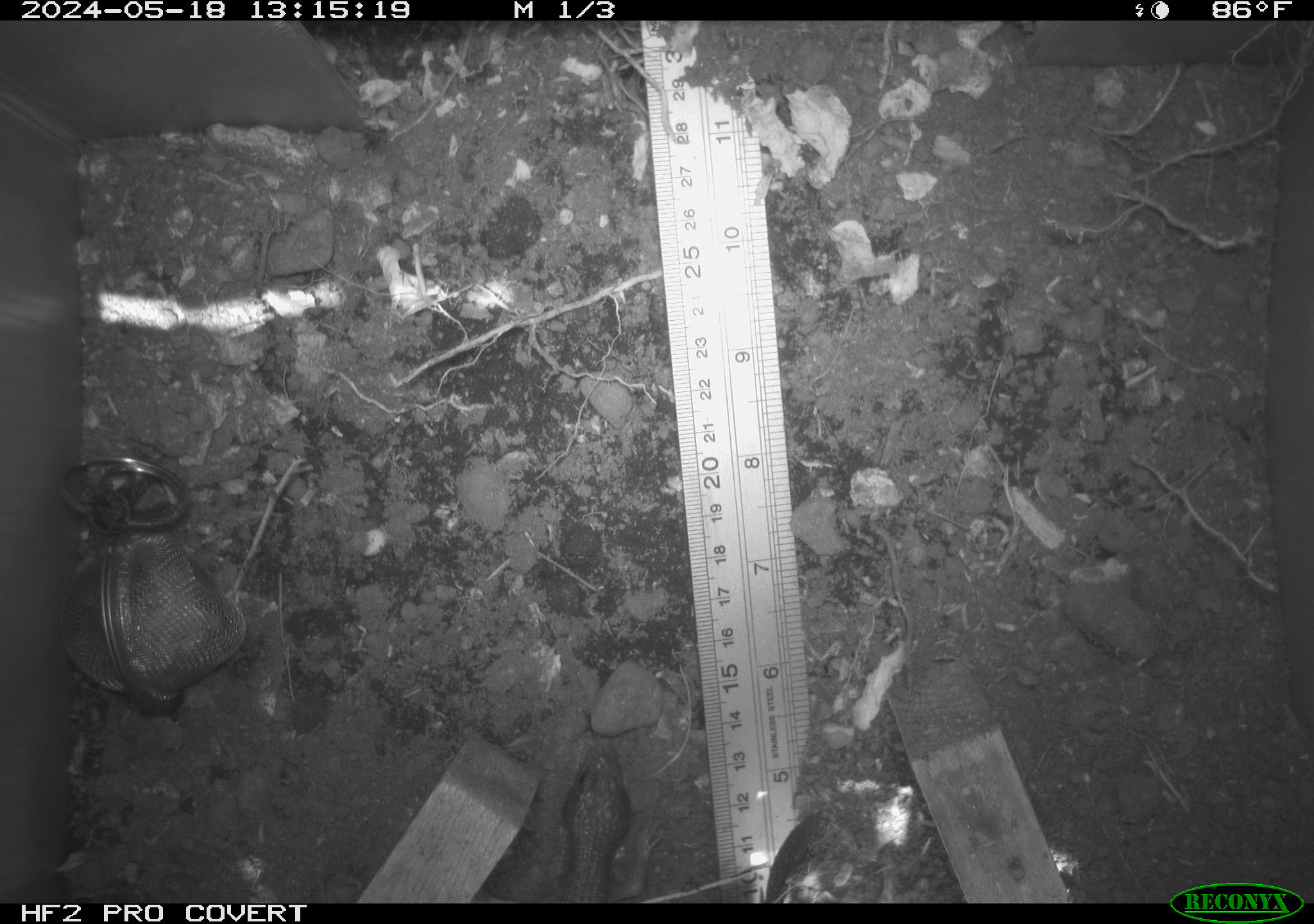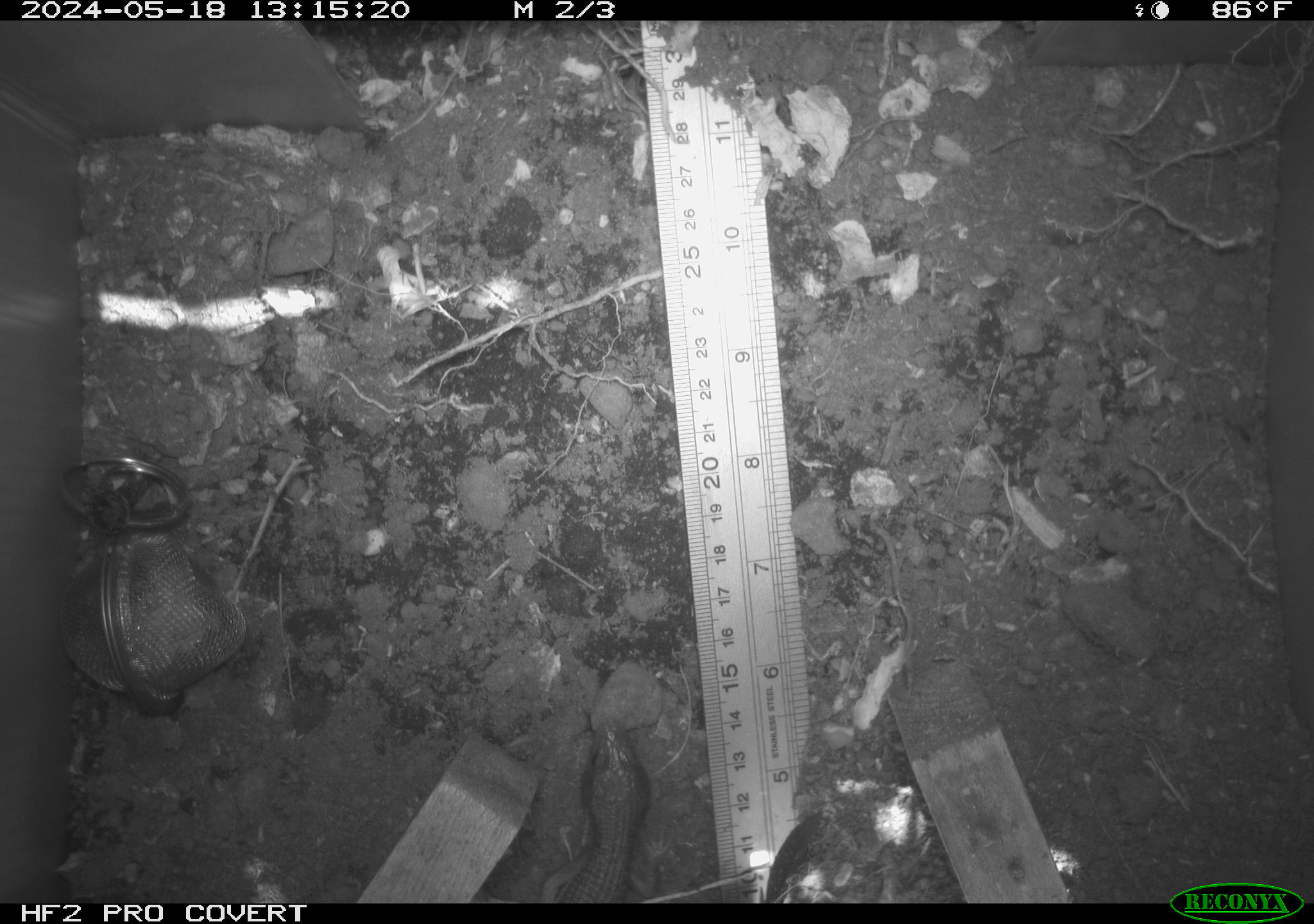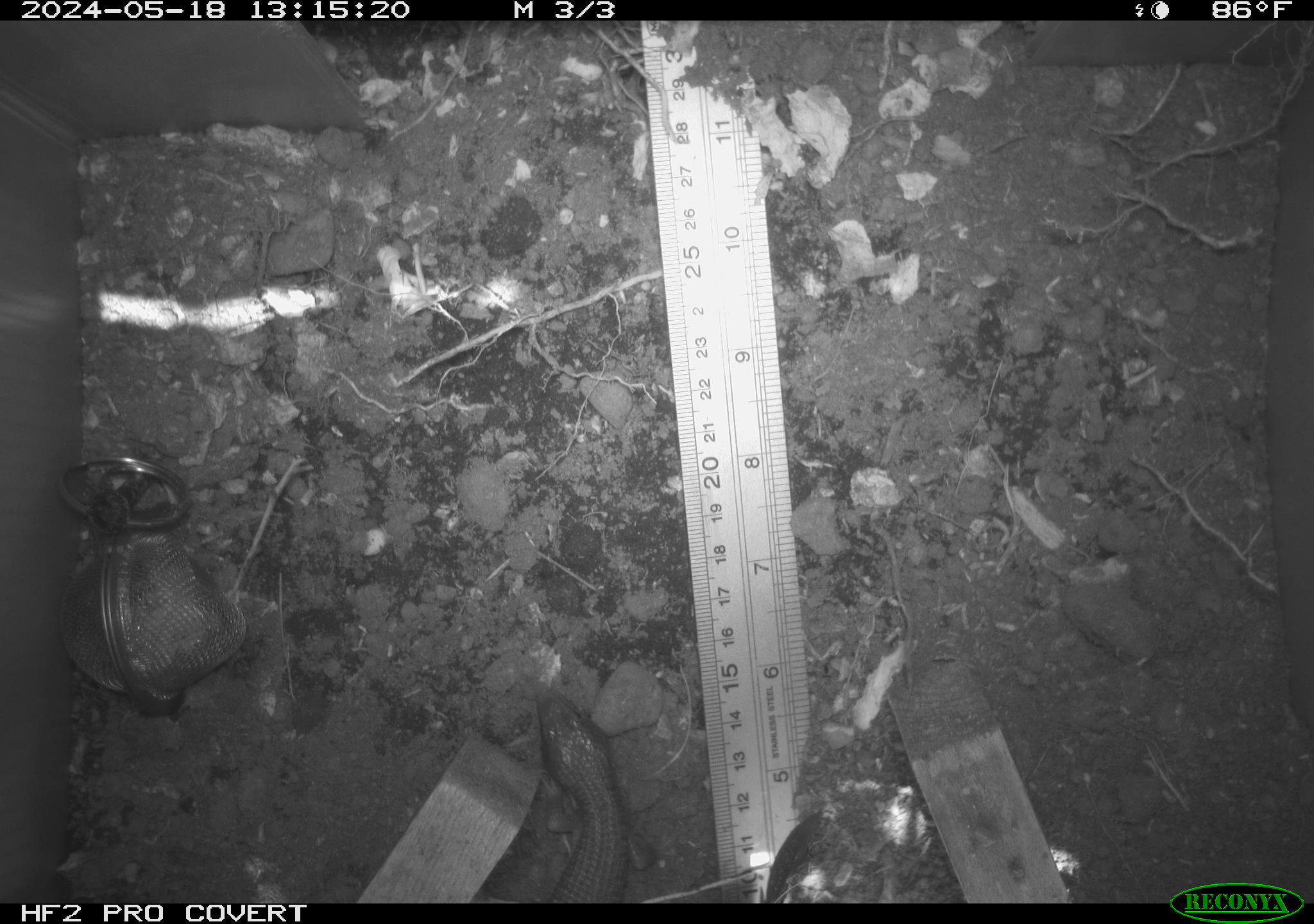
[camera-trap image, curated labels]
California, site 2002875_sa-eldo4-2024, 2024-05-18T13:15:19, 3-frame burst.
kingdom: Animalia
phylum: Chordata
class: Reptilia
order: Squamata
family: Anguidae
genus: Elgaria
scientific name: Elgaria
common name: alligator lizards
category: elgaria species